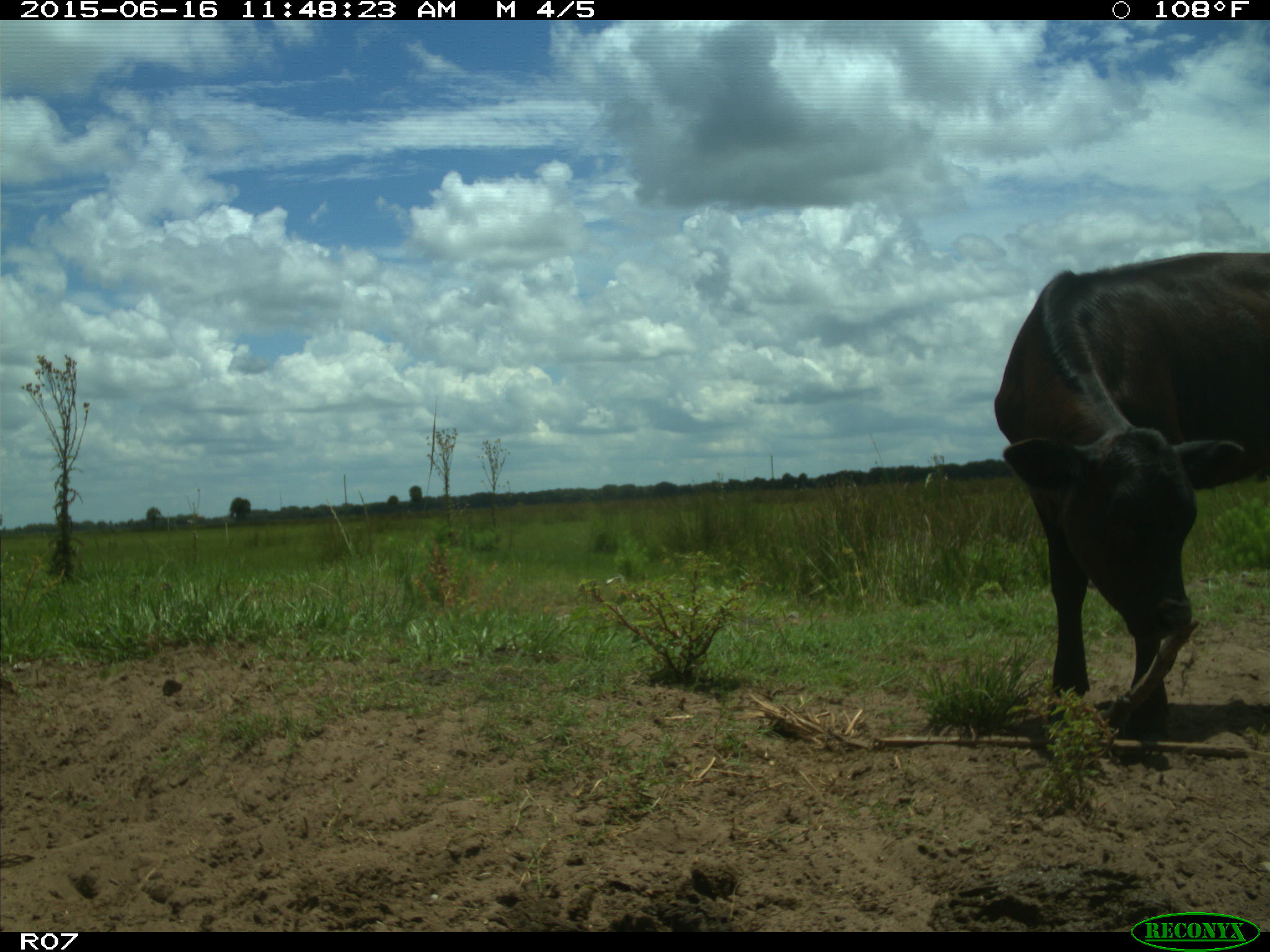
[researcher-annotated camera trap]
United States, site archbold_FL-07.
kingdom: Animalia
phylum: Chordata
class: Mammalia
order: Artiodactyla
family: Bovidae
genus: Bos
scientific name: Bos taurus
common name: domestic cow